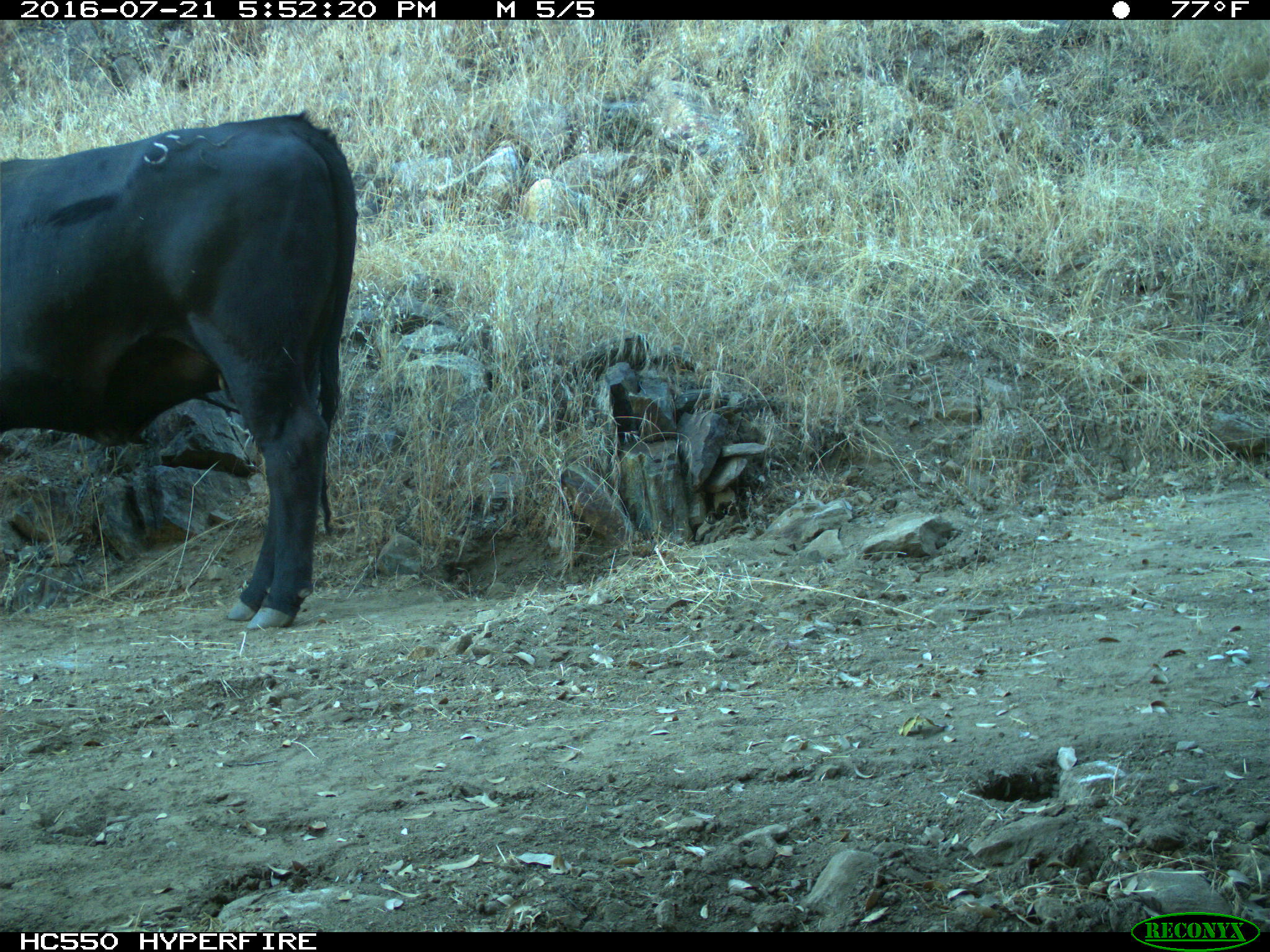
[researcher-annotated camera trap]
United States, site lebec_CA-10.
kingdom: Animalia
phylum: Chordata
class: Mammalia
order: Artiodactyla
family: Bovidae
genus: Bos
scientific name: Bos taurus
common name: domestic cow